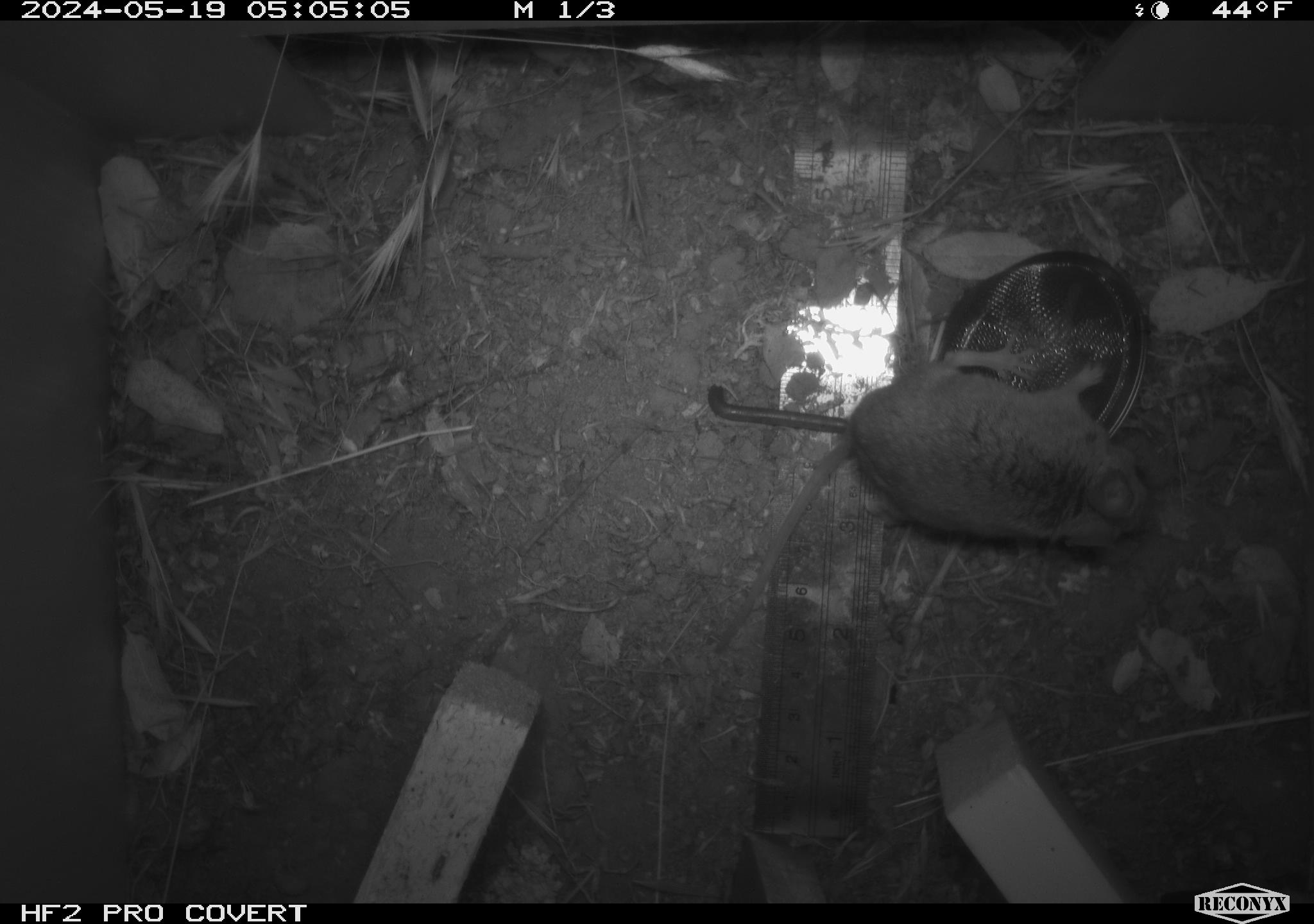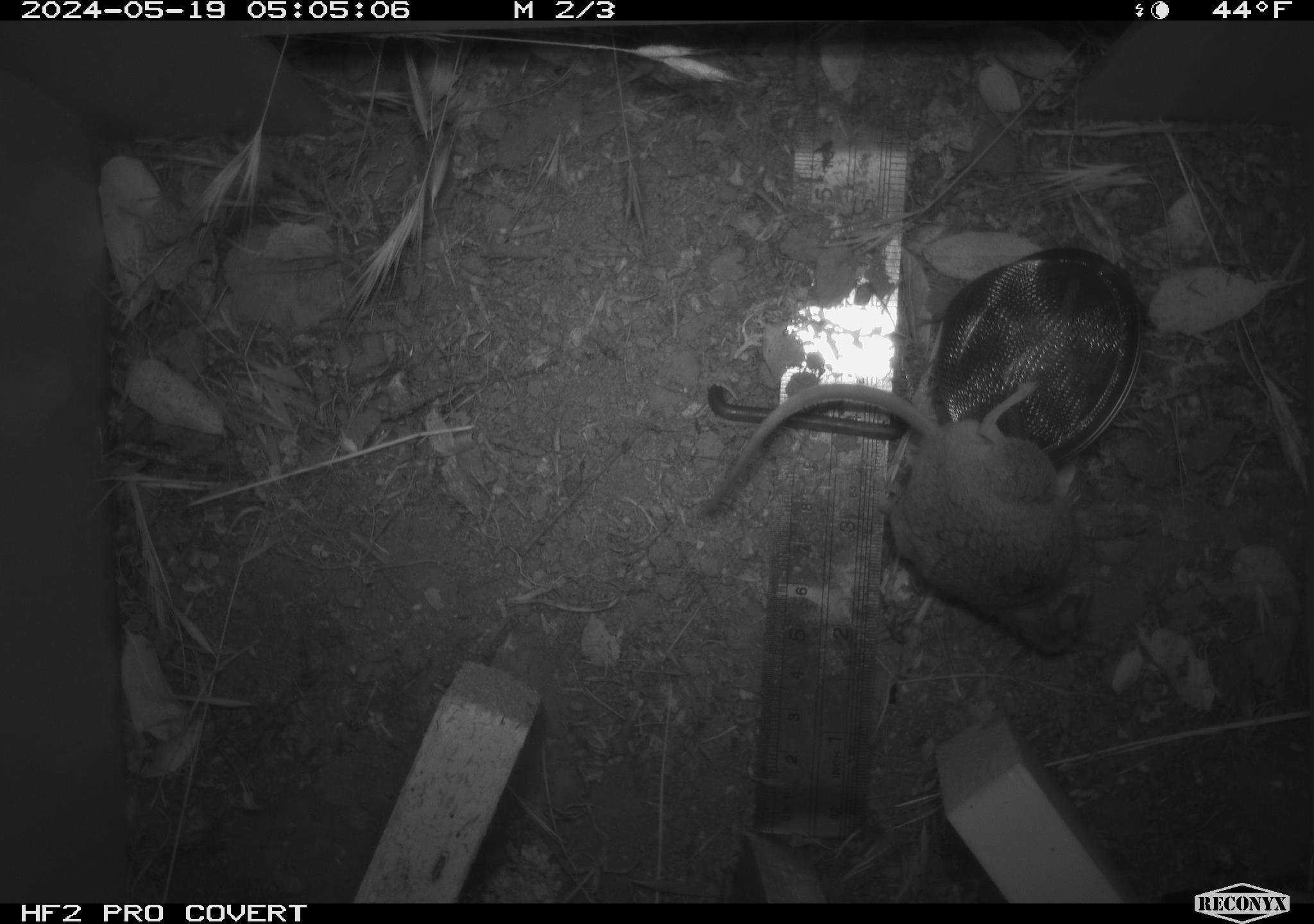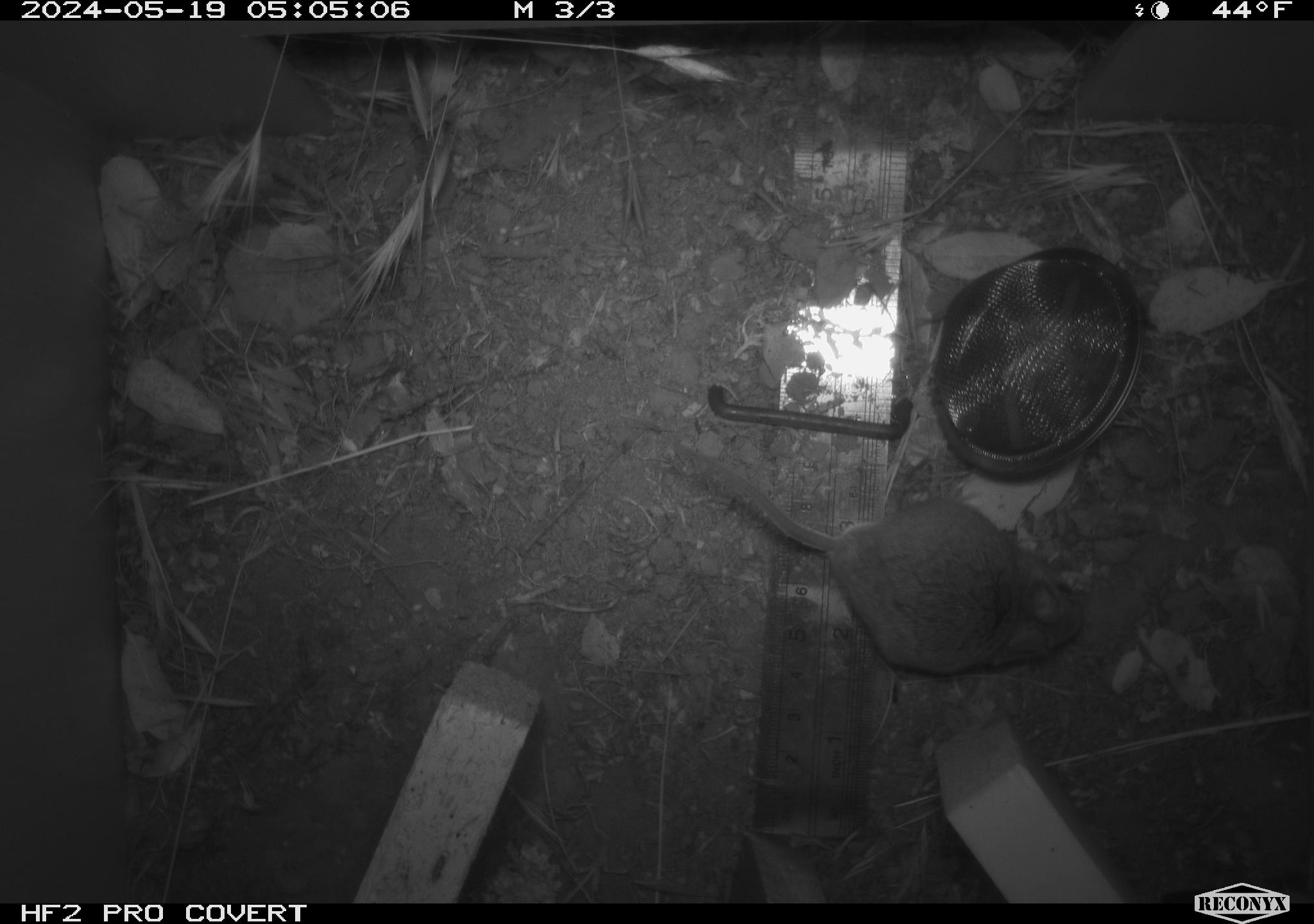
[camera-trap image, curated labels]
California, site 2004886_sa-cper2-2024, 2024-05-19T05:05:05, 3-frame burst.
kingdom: Animalia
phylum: Chordata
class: Mammalia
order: Rodentia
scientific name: Rodentia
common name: rodent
Rodent (Rodentia).